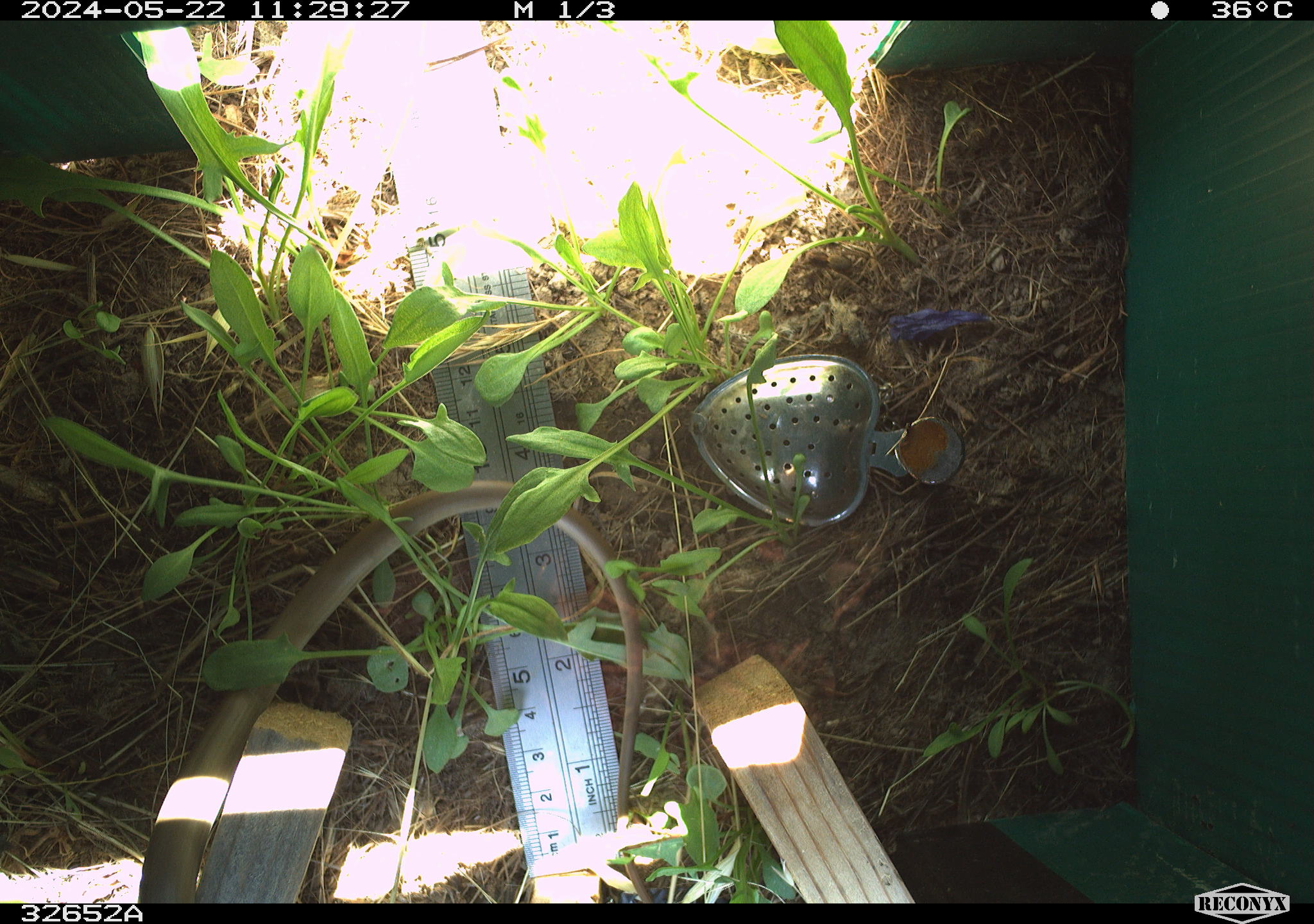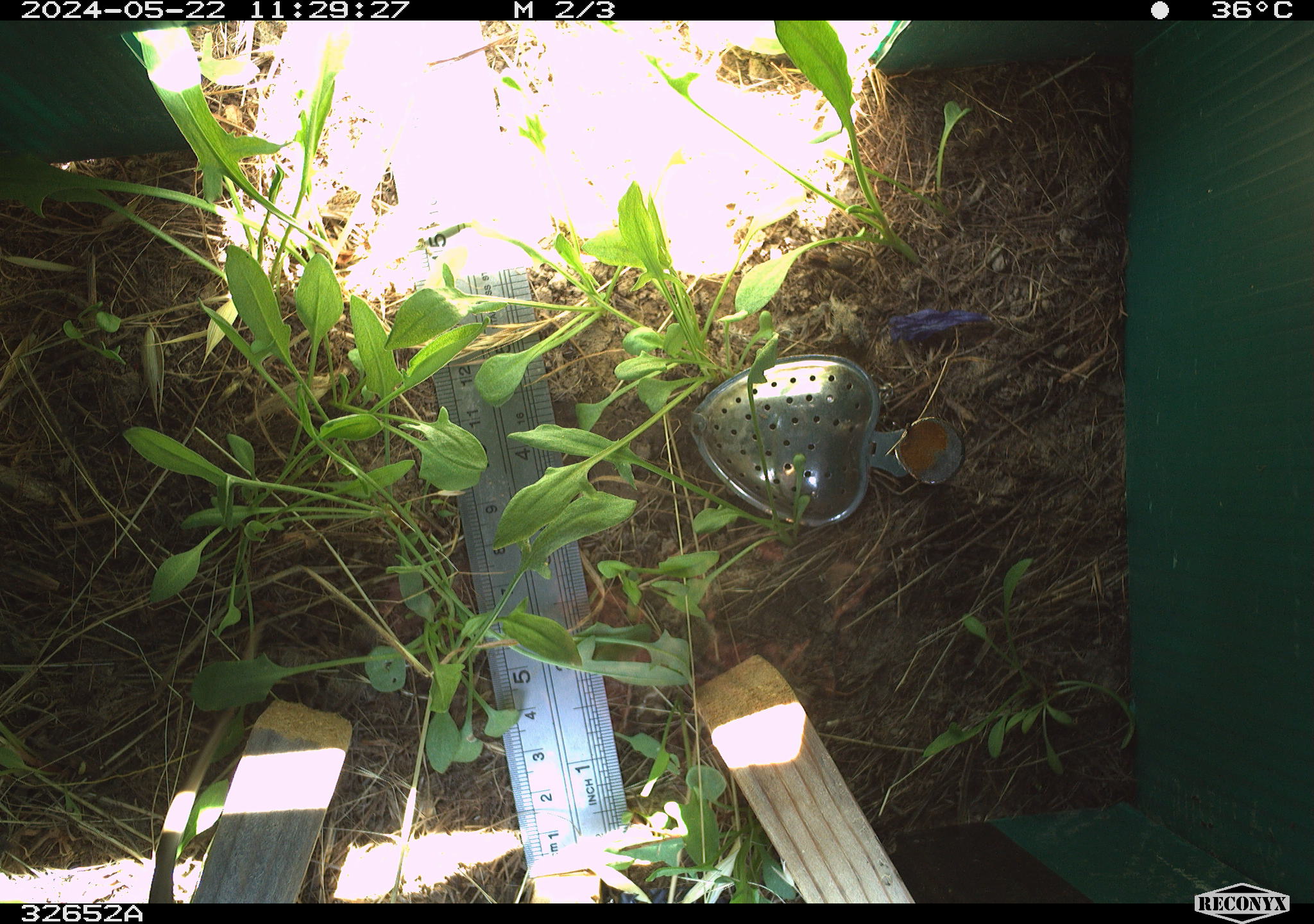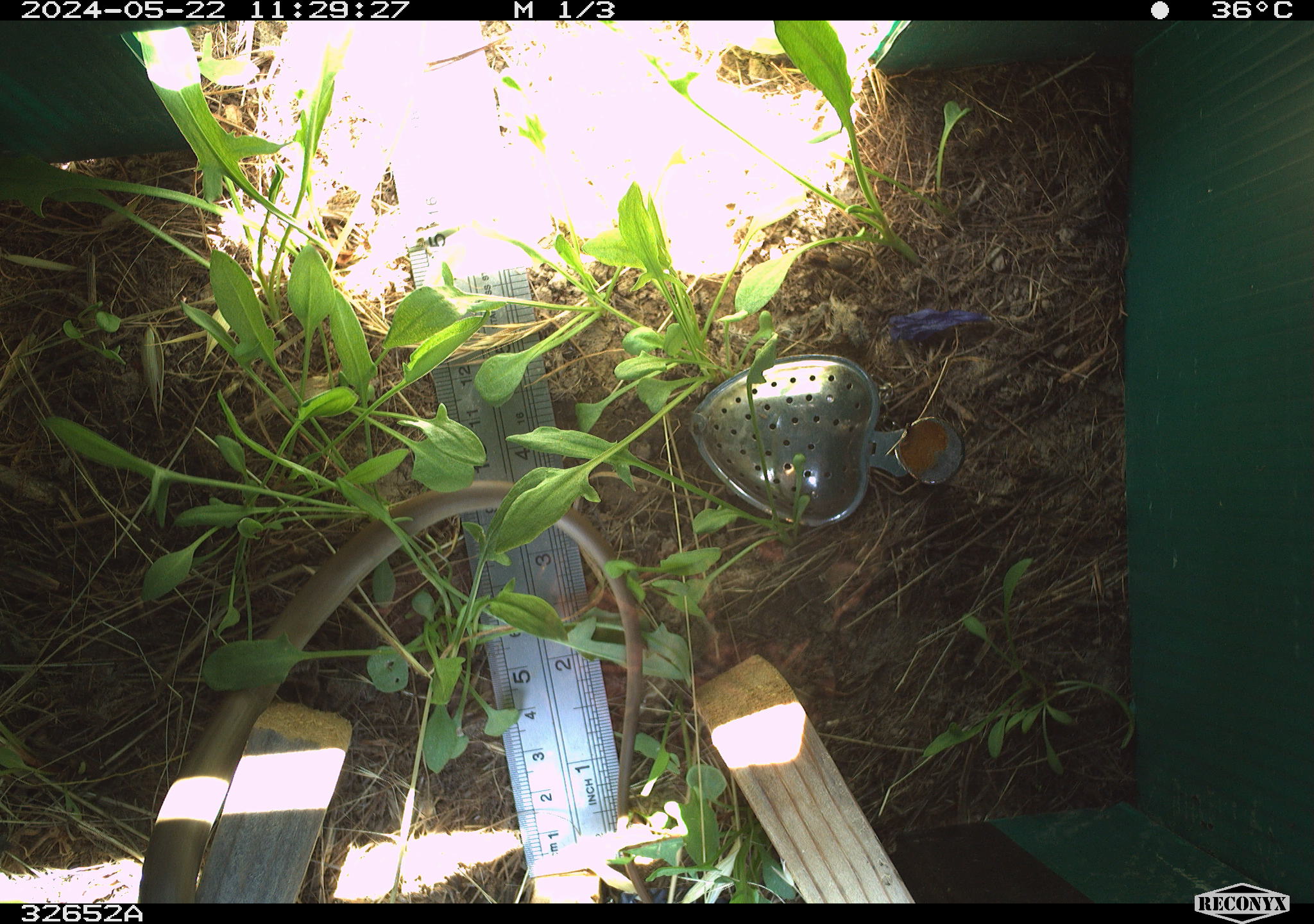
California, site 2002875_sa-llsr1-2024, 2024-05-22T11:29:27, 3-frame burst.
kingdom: Animalia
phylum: Chordata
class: Reptilia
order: Squamata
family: Colubridae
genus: Coluber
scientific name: Coluber constrictor mormon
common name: western yellow-bellied racer